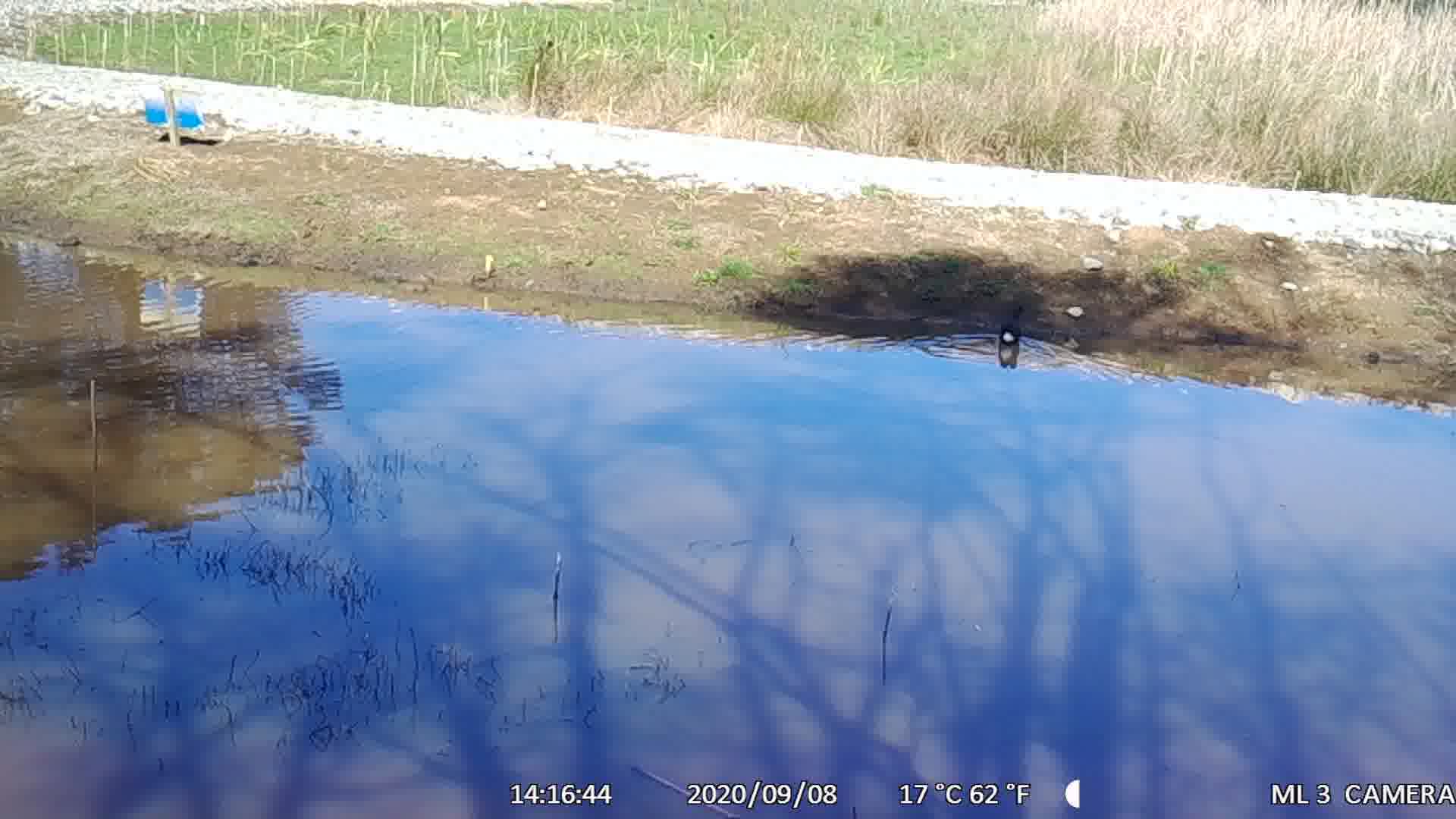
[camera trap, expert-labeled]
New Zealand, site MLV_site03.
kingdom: Animalia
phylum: Chordata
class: Aves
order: Gruiformes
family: Rallidae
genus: Porphyrio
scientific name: Porphyrio melanotus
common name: australasian swamphen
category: pukeko